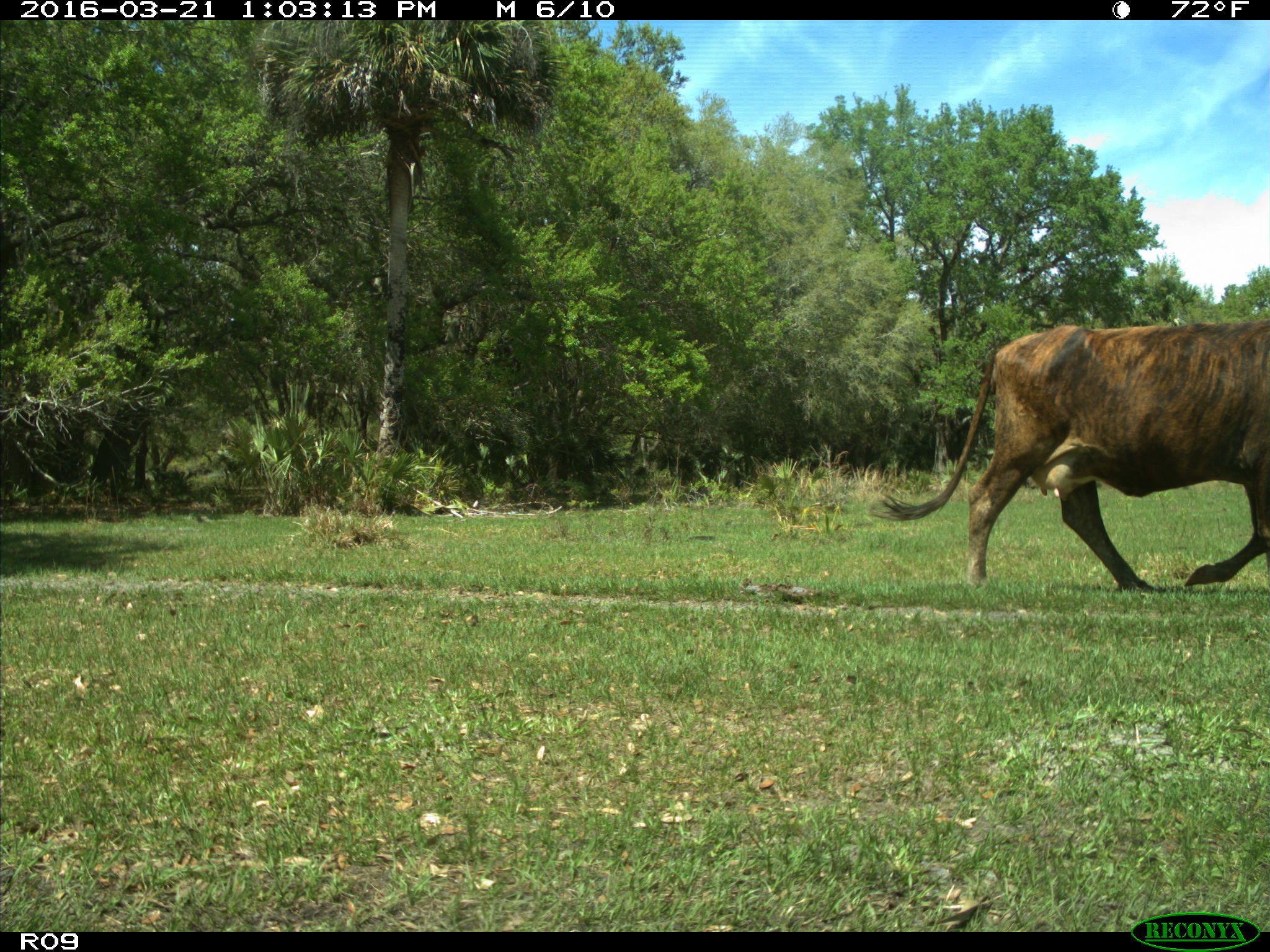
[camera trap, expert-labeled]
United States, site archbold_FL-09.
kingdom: Animalia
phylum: Chordata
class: Mammalia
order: Artiodactyla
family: Bovidae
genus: Bos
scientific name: Bos taurus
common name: domestic cow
Bos taurus (domestic cow).